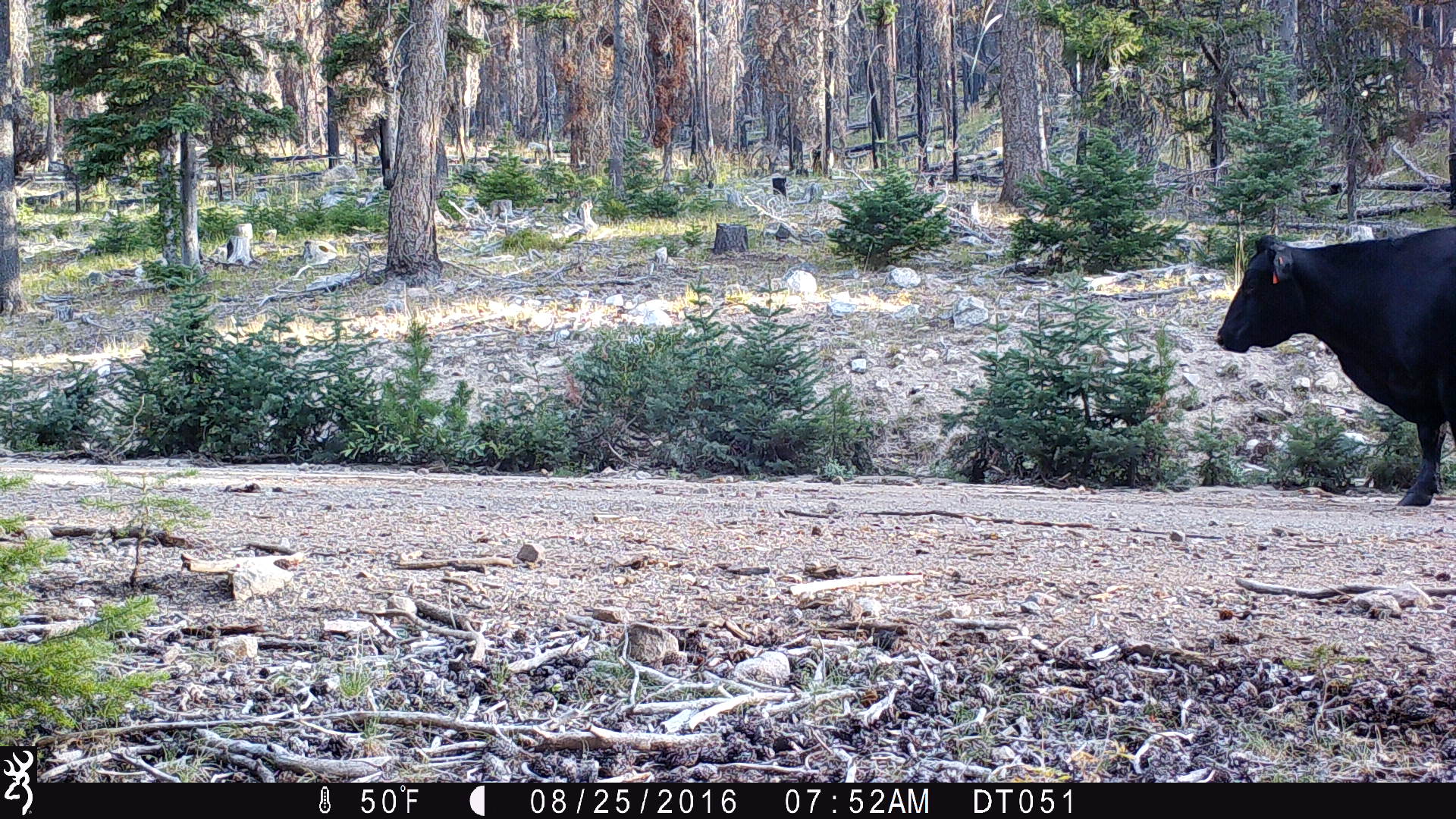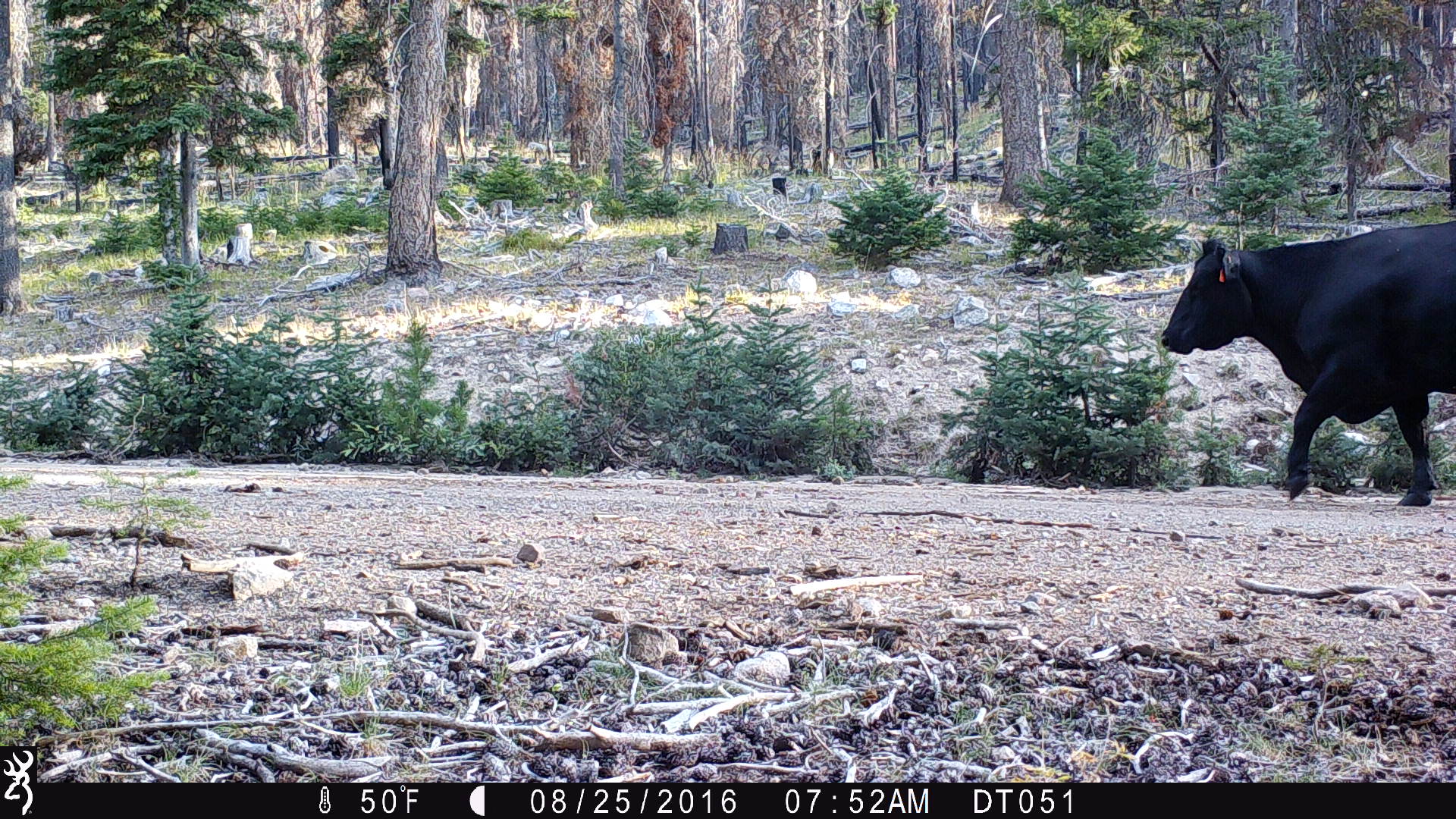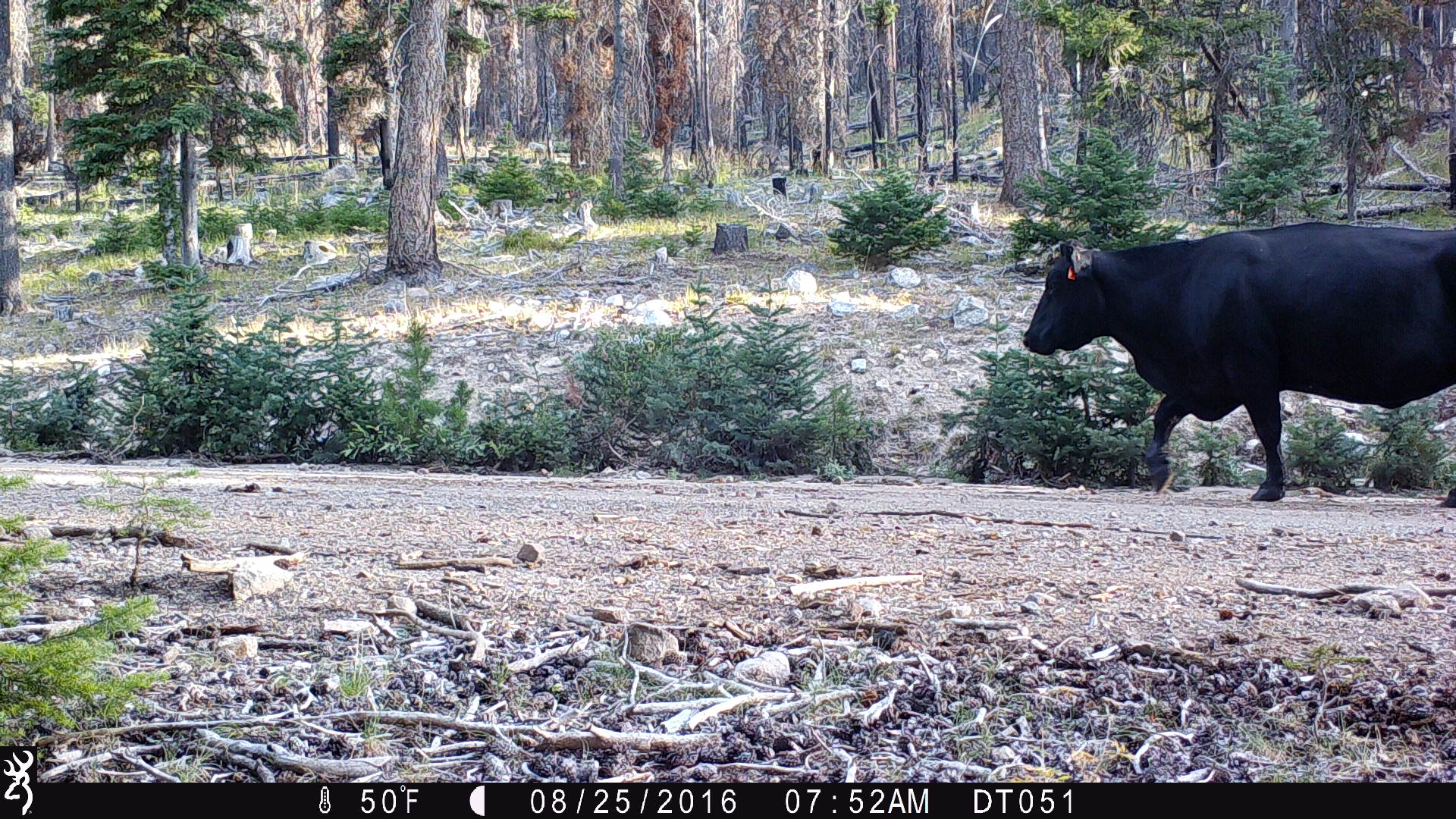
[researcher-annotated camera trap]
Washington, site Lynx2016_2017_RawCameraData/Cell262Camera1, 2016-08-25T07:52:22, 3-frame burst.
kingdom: Animalia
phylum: Chordata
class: Mammalia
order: Artiodactyla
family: Bovidae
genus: Bos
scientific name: Bos taurus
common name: domestic cattle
Domestic cattle (Bos taurus). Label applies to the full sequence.